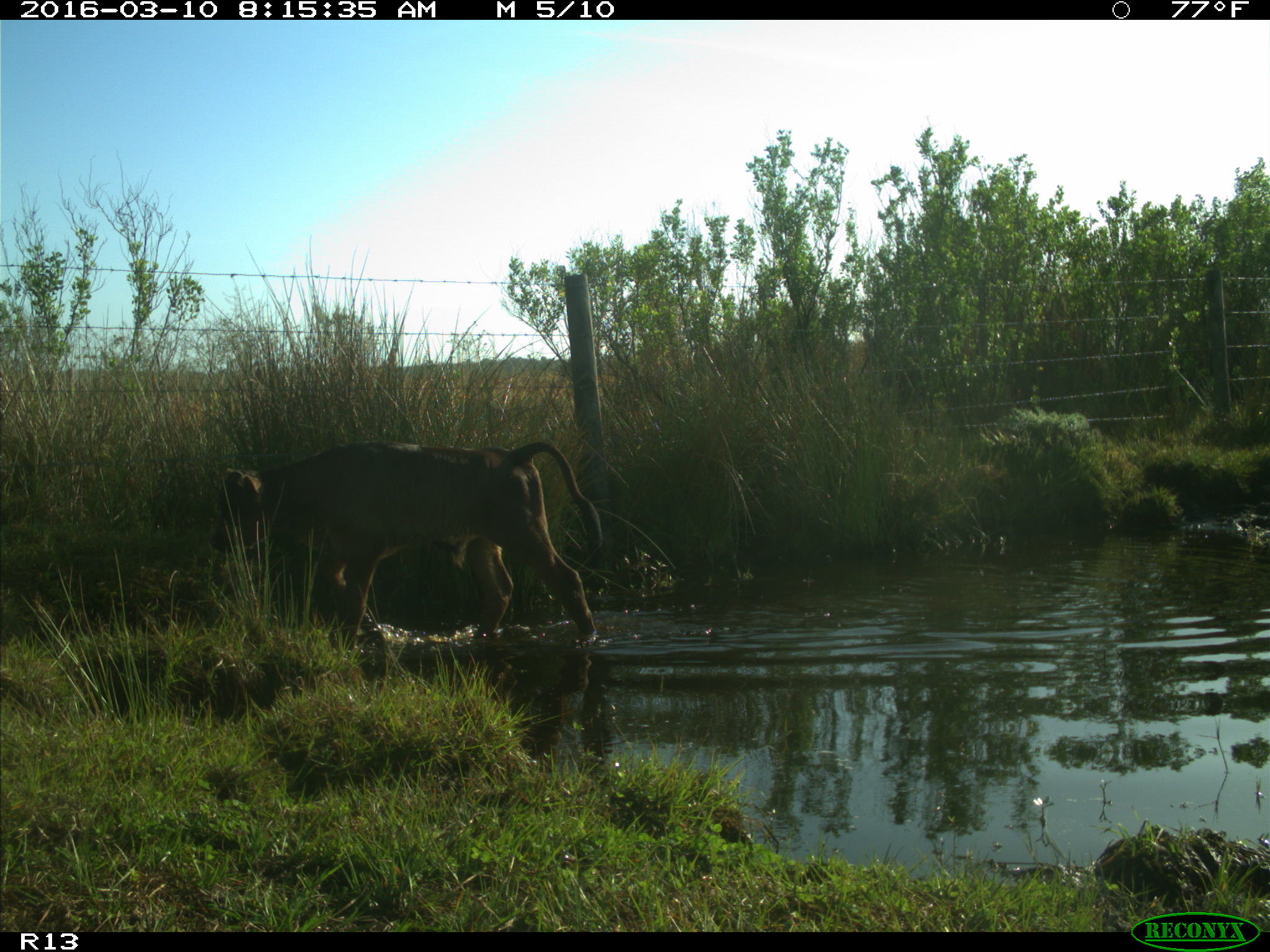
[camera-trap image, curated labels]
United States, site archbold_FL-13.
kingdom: Animalia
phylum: Chordata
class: Mammalia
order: Artiodactyla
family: Bovidae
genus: Bos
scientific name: Bos taurus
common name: domestic cow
Bos taurus (domestic cow).